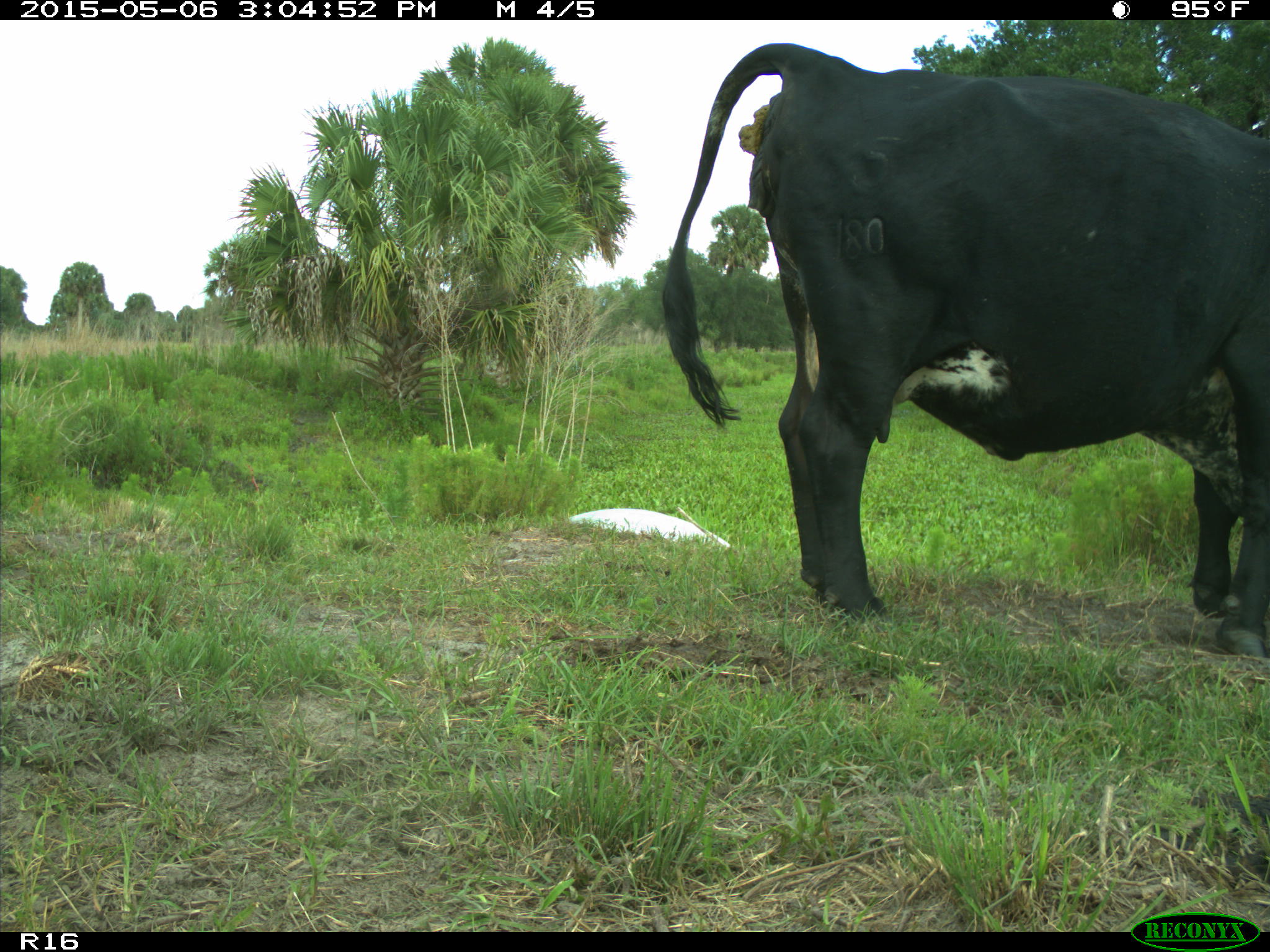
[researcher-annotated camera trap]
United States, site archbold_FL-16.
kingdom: Animalia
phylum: Chordata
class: Mammalia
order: Artiodactyla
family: Bovidae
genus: Bos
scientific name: Bos taurus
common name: domestic cow